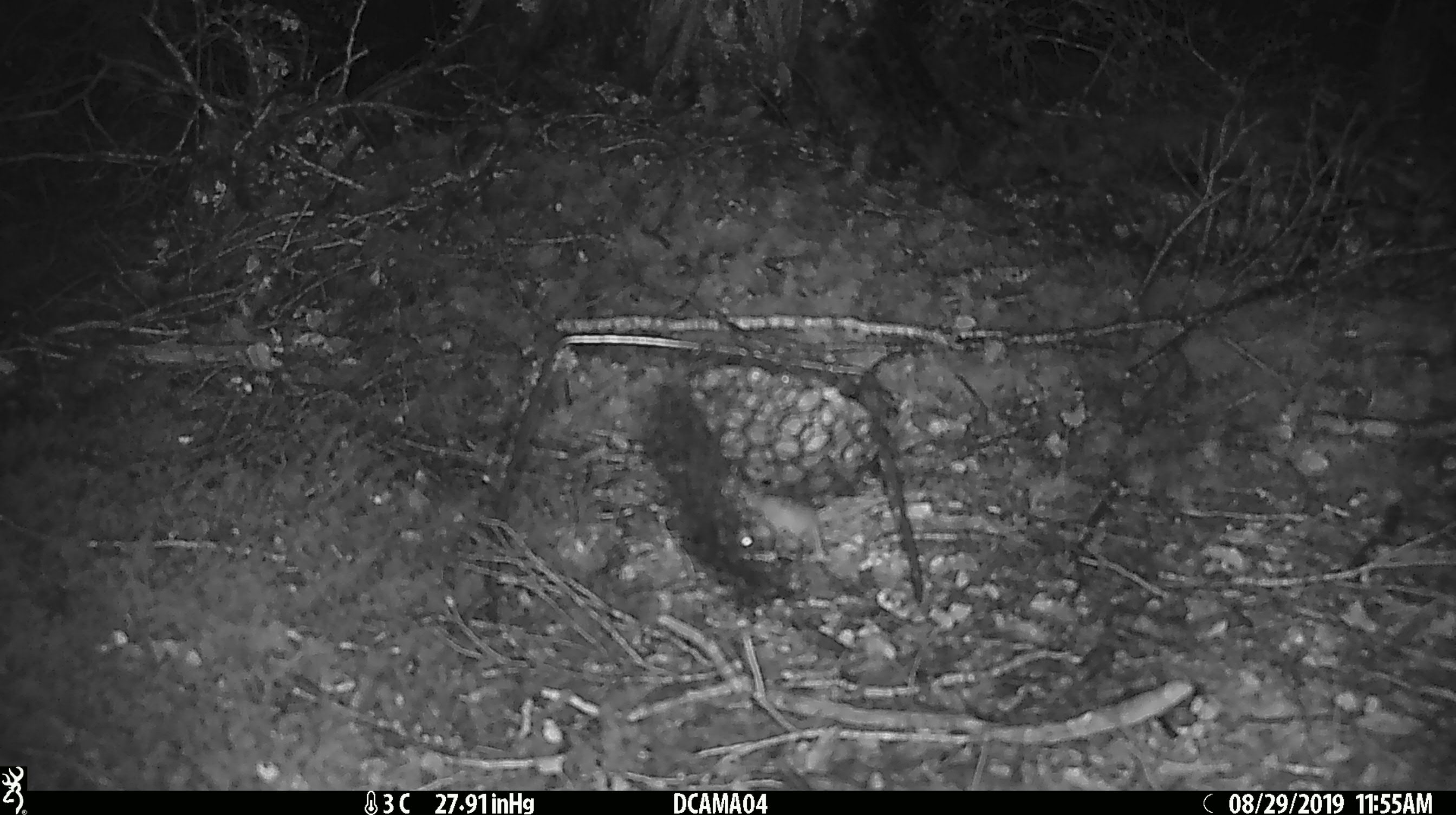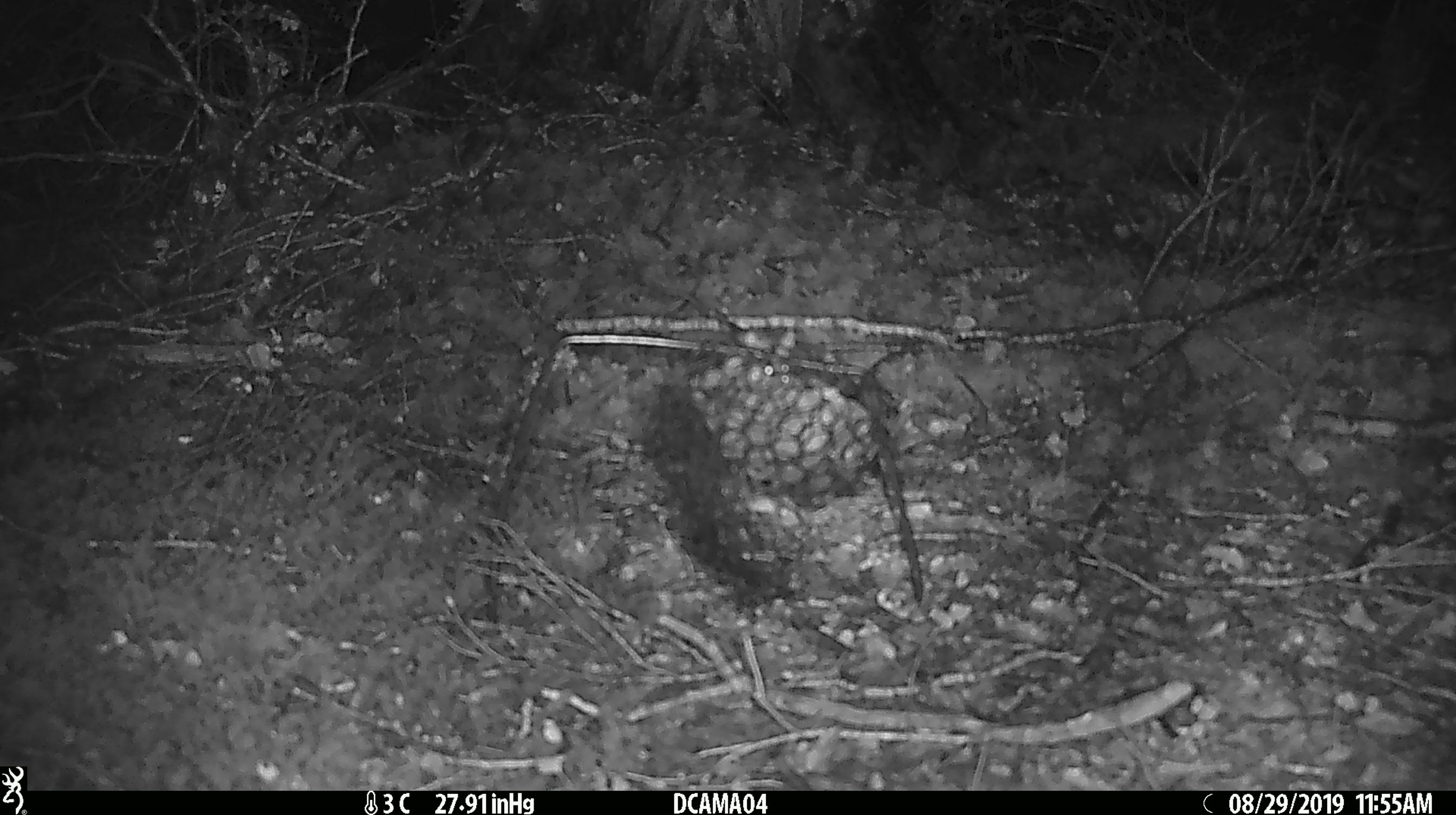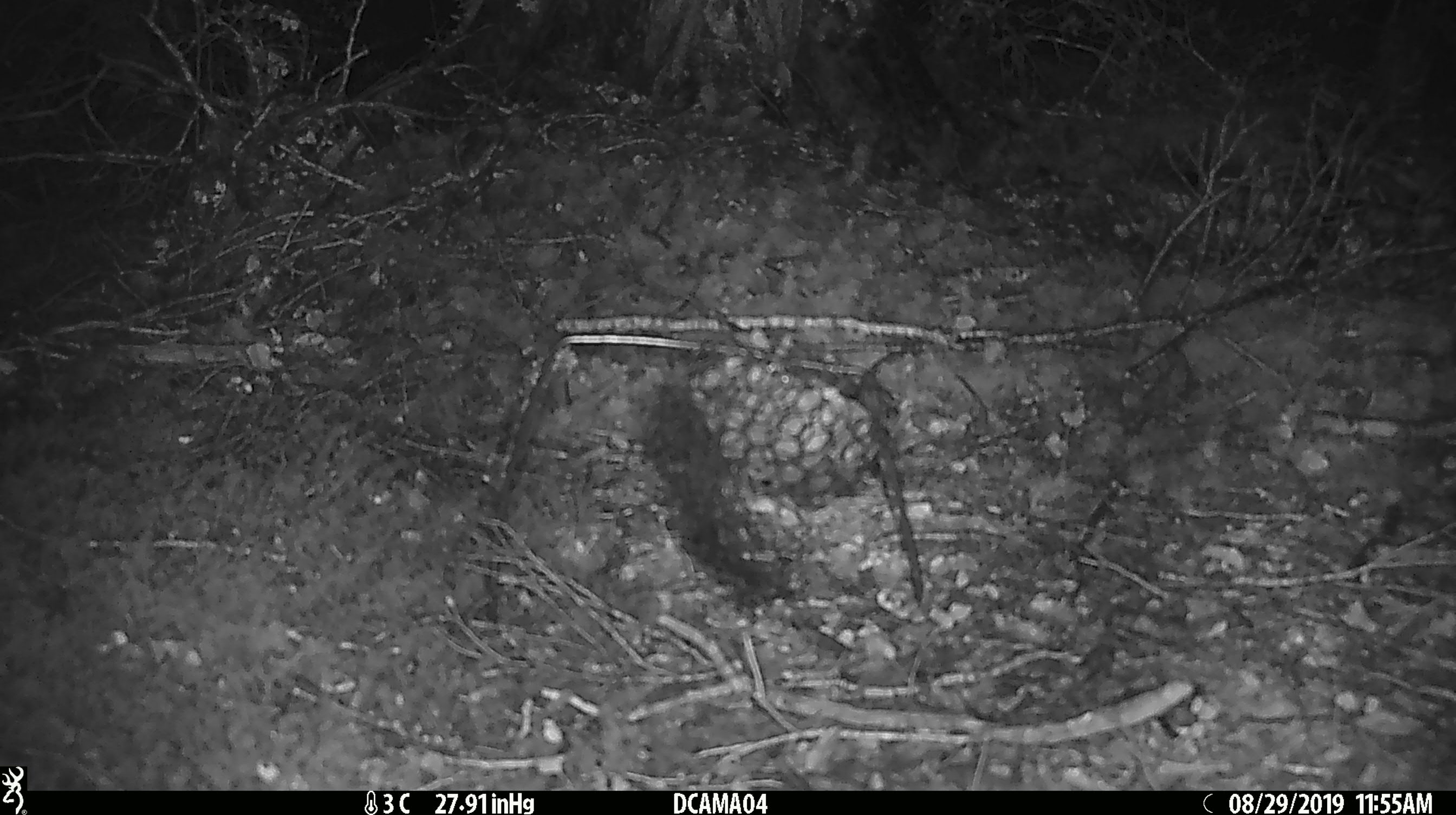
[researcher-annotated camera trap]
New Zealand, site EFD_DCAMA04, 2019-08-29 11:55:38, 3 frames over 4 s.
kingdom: Animalia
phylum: Chordata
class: Mammalia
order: Rodentia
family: Muridae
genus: Mus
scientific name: Mus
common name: mouse